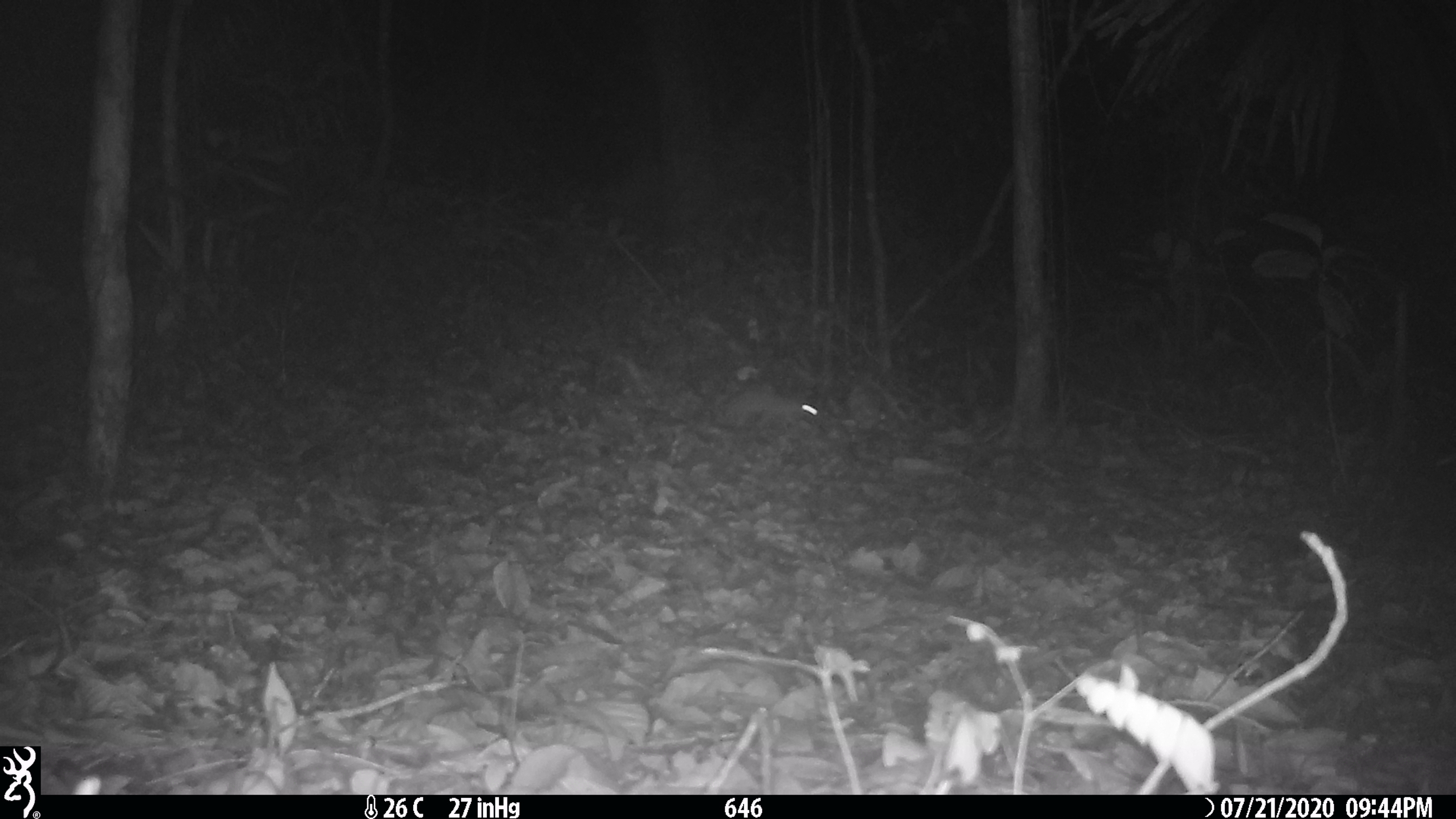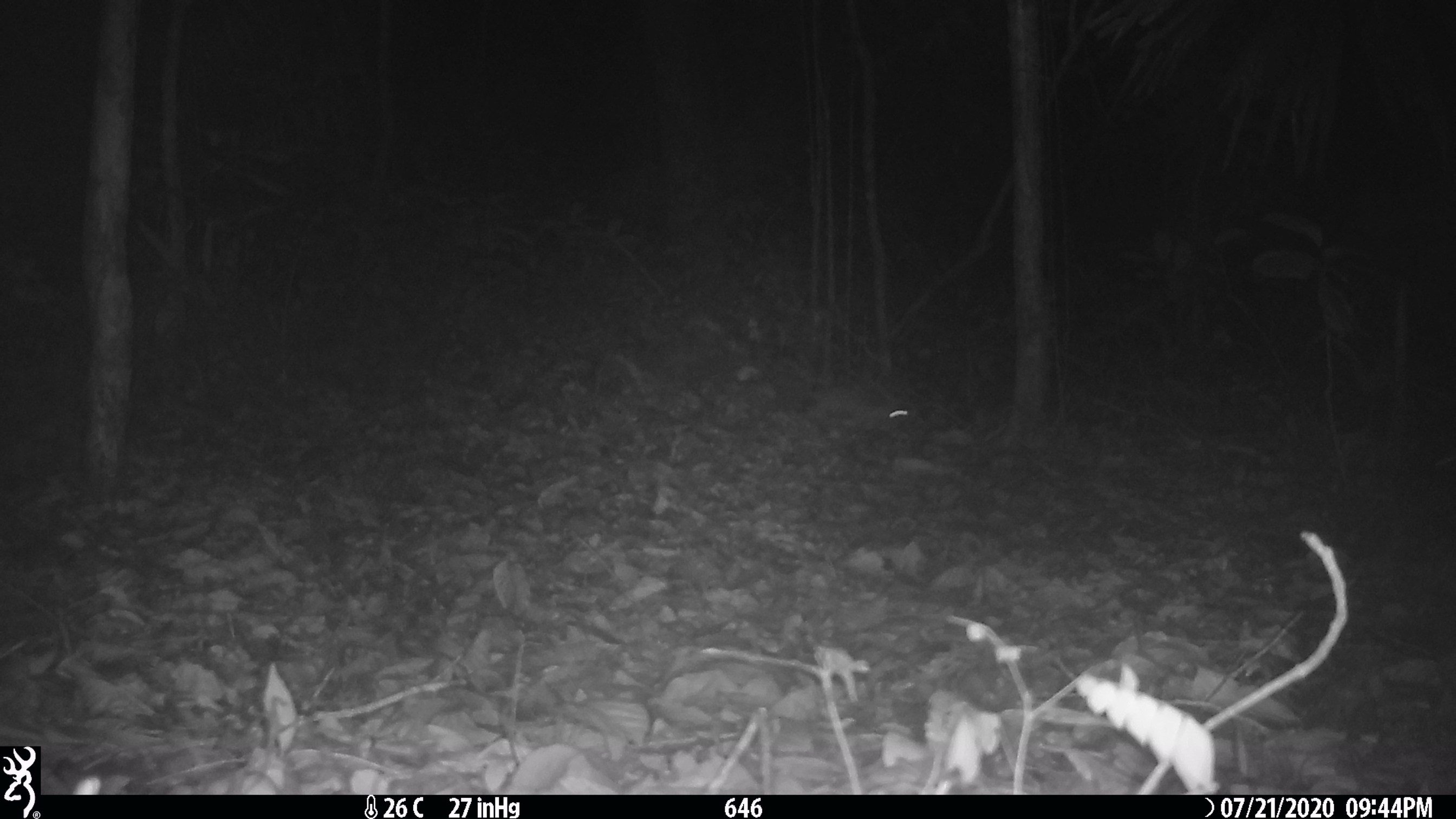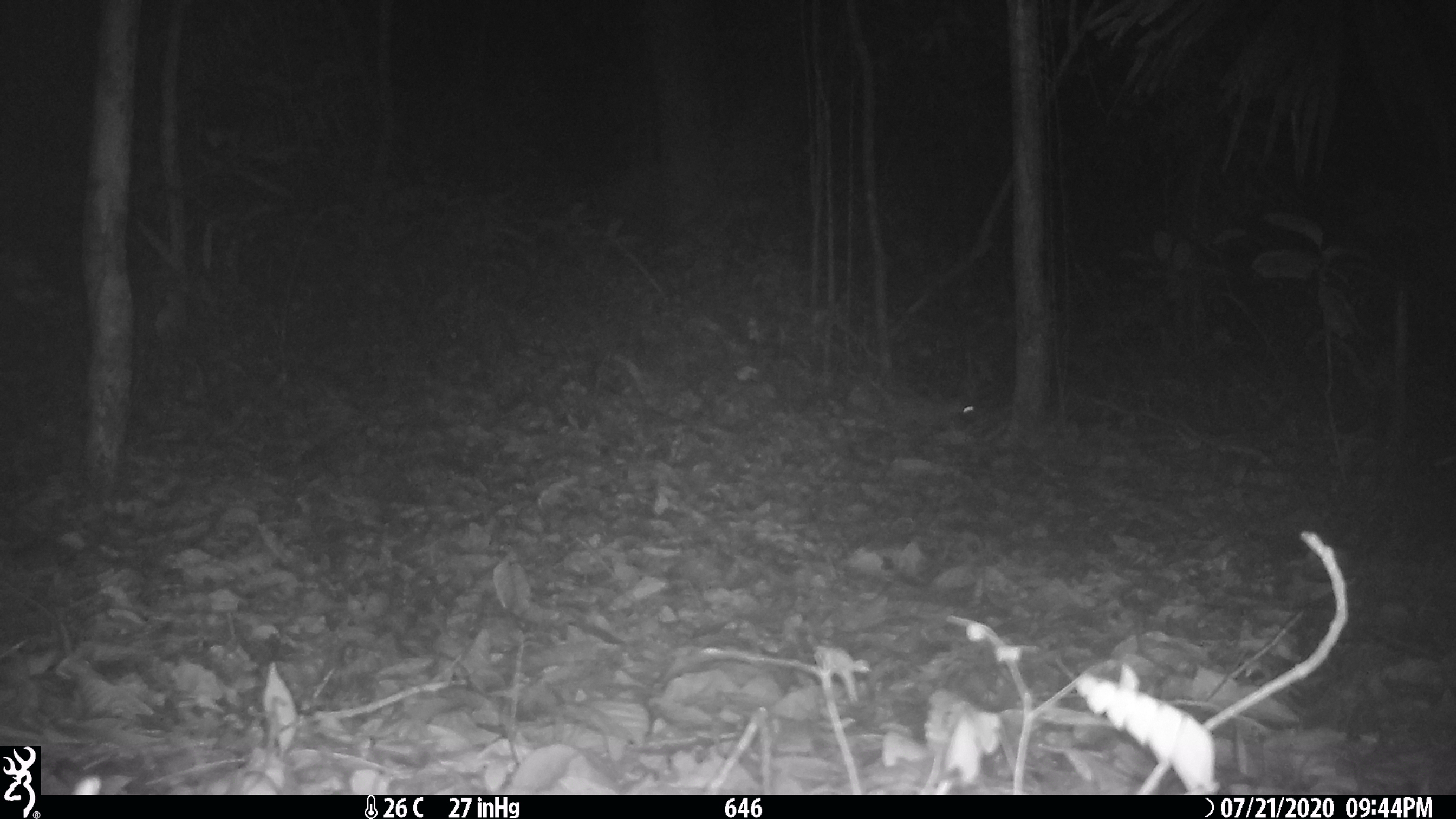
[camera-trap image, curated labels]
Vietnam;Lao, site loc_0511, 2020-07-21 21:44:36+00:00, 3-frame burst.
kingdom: Animalia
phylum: Chordata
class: Mammalia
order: Rodentia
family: Muridae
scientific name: Muridae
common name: old-world mice and rats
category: unidentified murid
Unidentified murid (old-world mice and rats) (Muridae). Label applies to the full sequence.